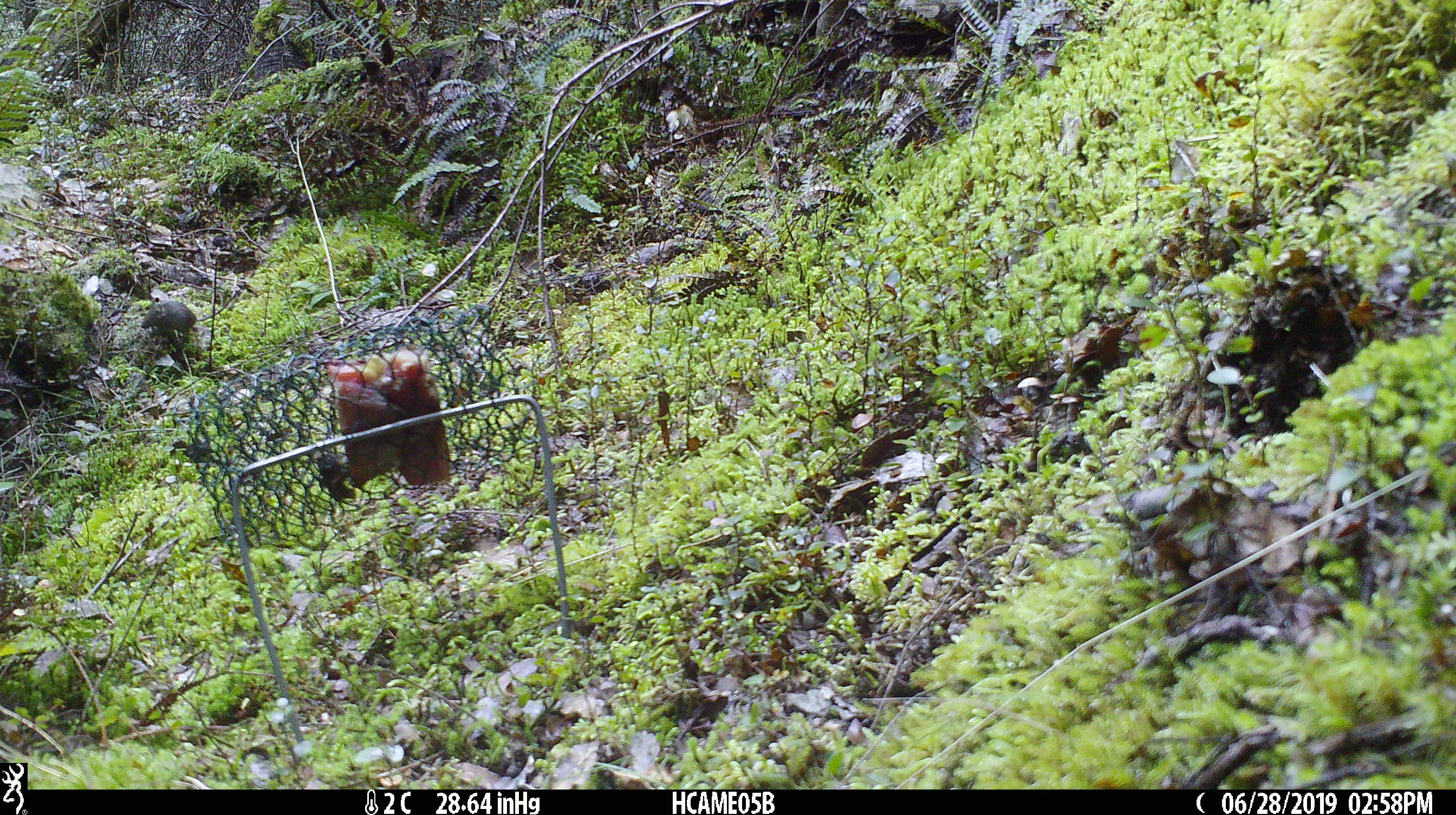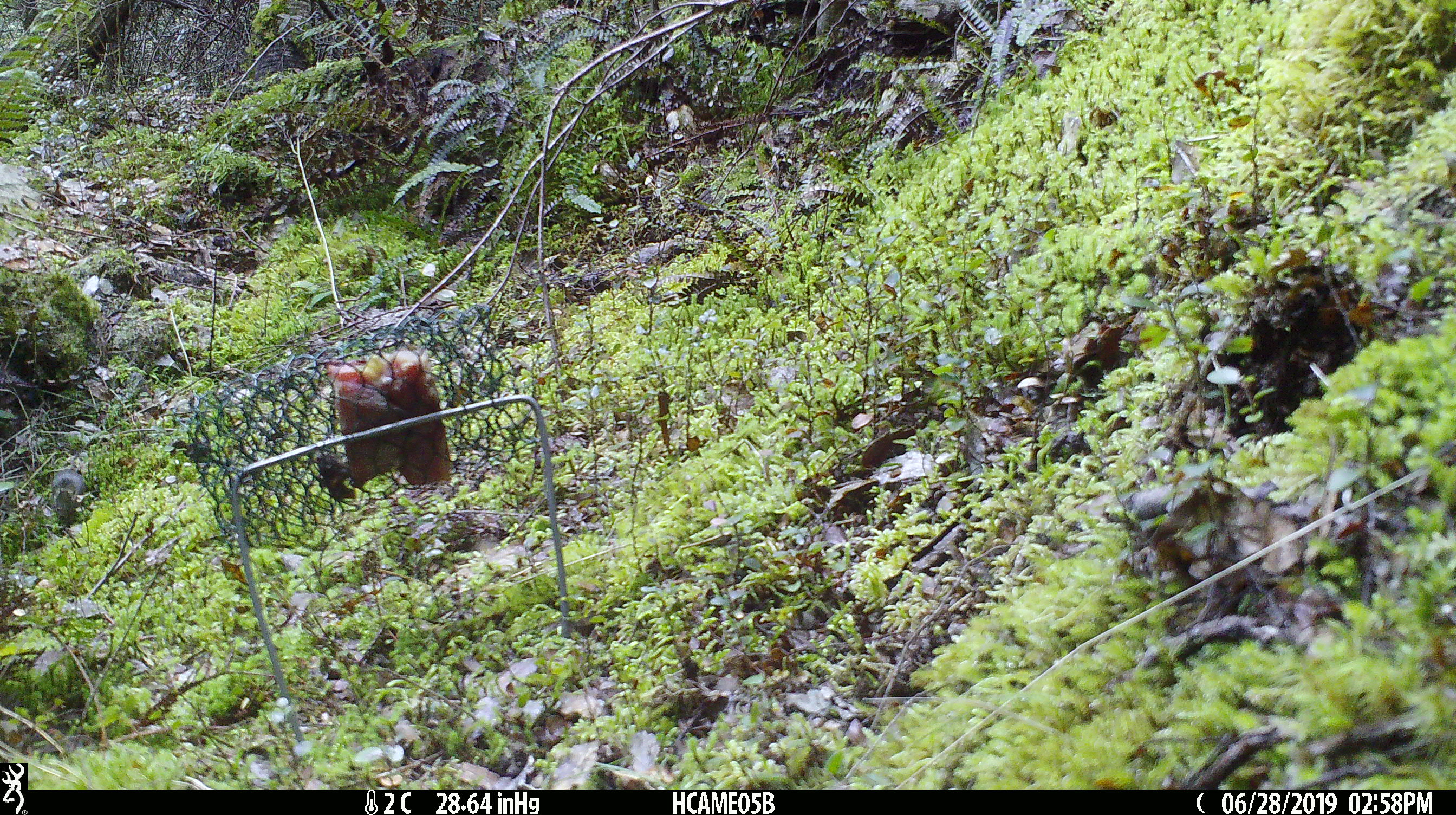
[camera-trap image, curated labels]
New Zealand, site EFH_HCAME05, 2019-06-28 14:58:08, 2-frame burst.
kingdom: Animalia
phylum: Chordata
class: Mammalia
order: Rodentia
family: Muridae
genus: Mus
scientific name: Mus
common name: mouse